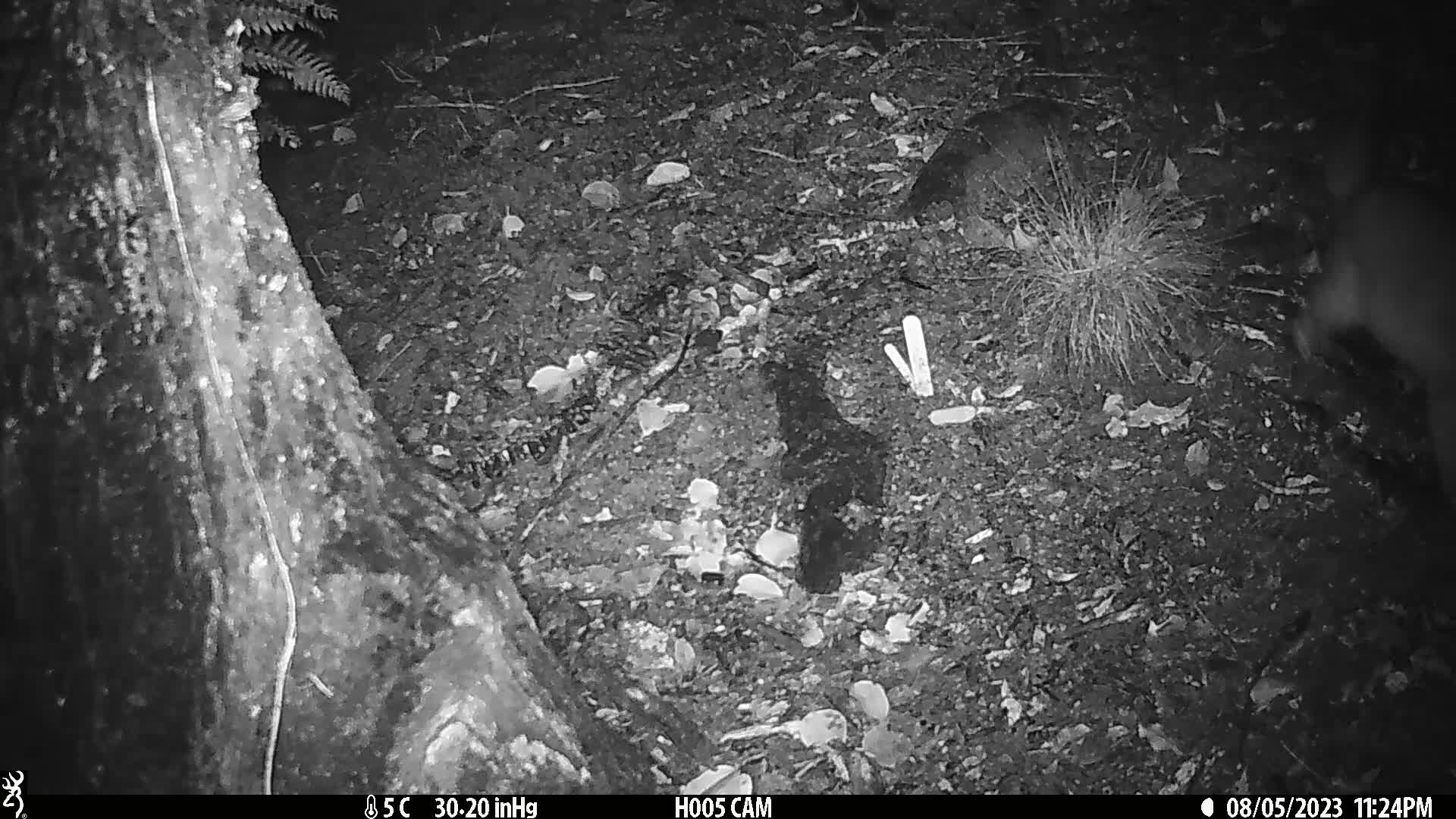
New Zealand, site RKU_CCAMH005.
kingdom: Animalia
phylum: Chordata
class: Mammalia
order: Diprotodontia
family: Phalangeridae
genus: Trichosurus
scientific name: Trichosurus vulpecula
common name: common brushtail possum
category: possum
Possum (common brushtail possum) (Trichosurus vulpecula).